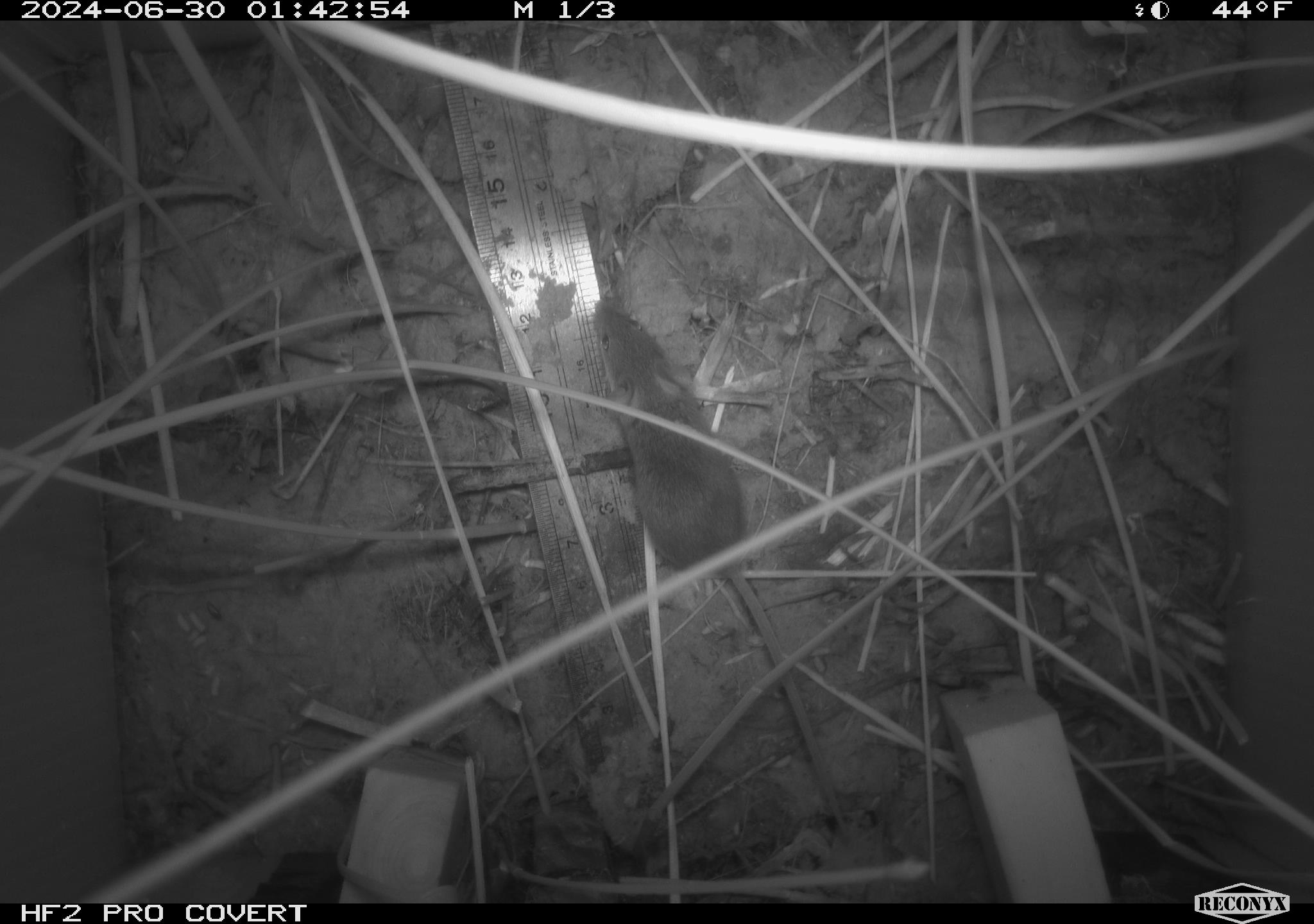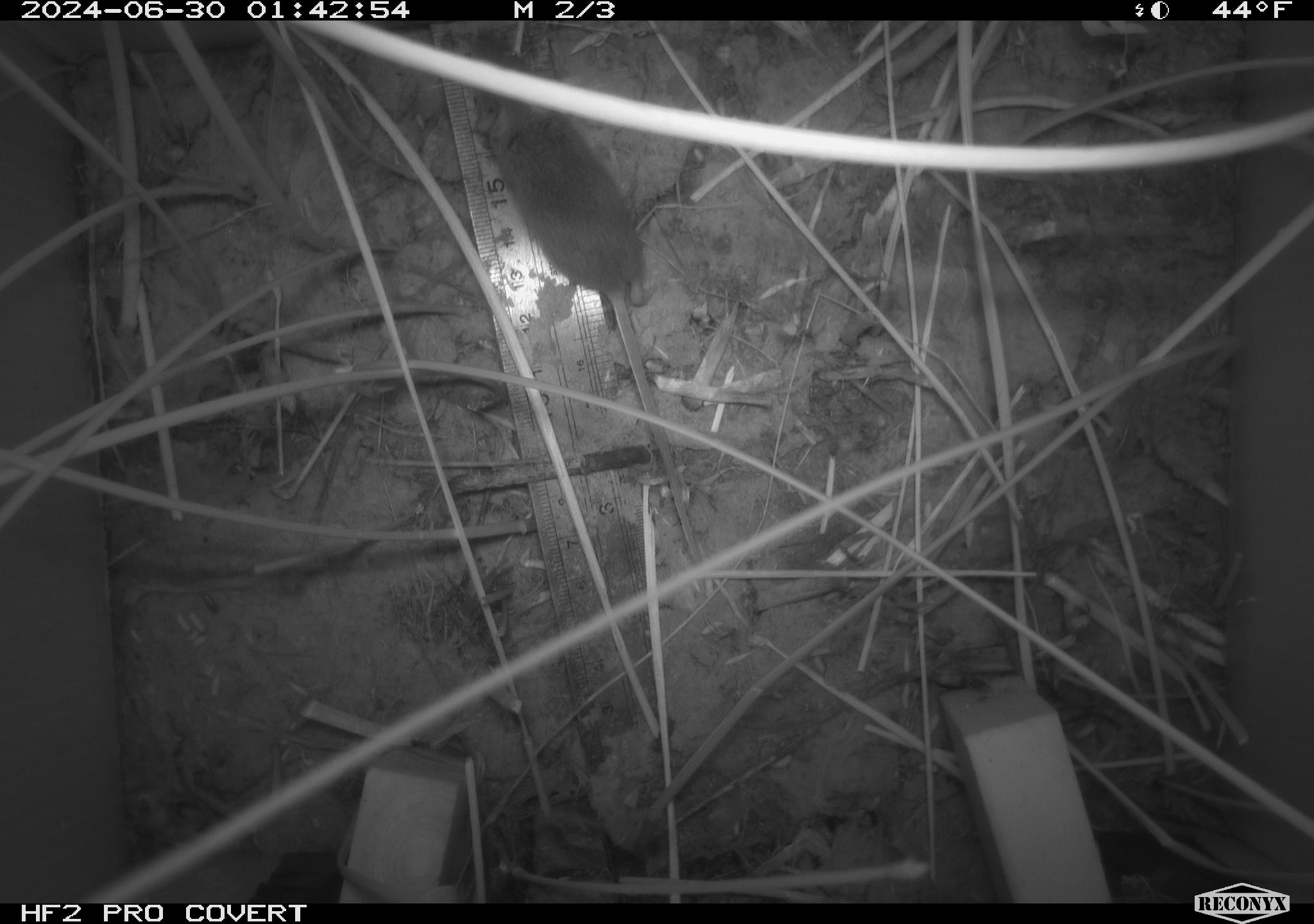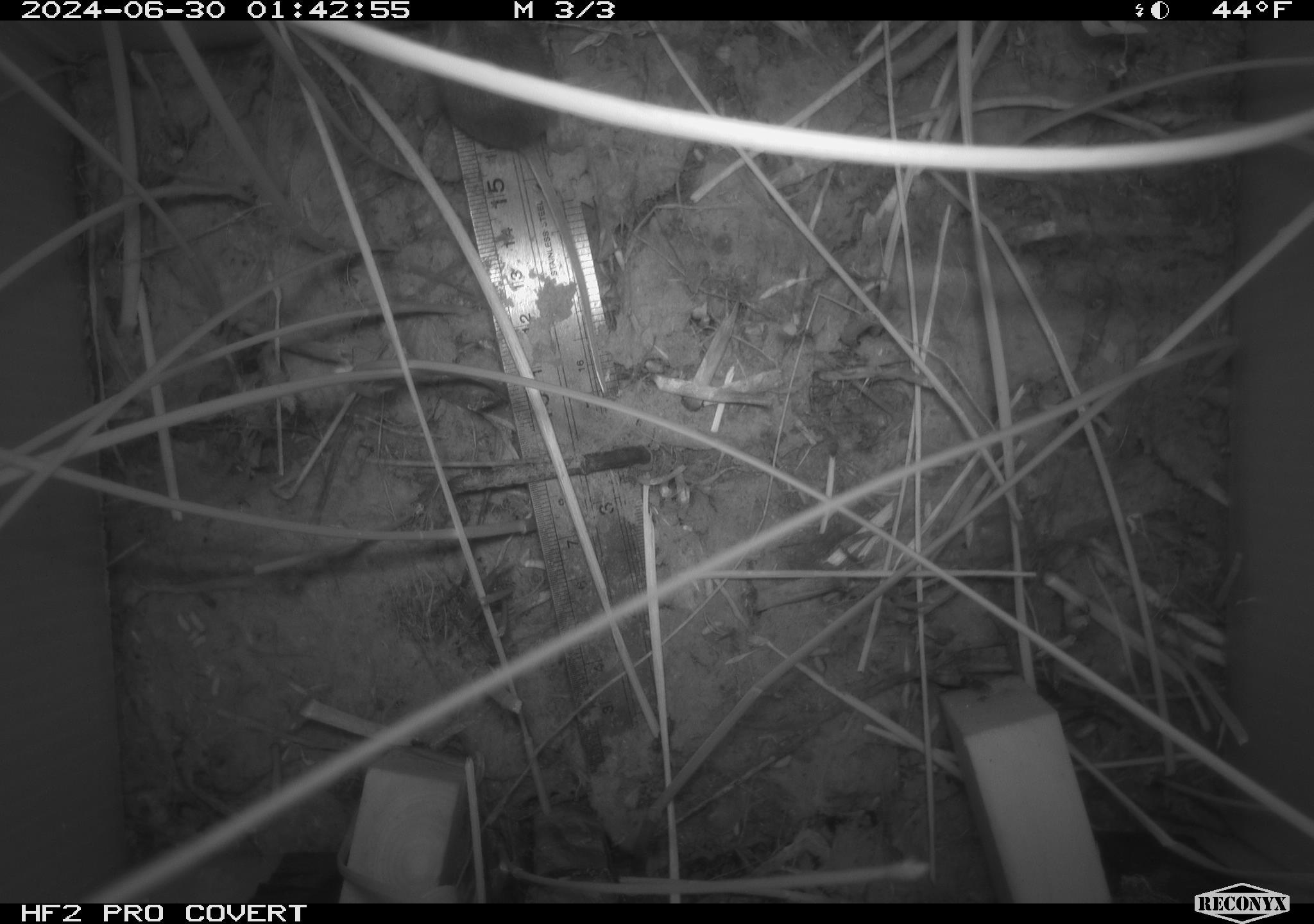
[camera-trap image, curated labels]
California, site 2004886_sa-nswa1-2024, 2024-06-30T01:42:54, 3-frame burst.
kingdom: Animalia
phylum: Chordata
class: Mammalia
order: Rodentia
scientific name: Rodentia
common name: rodent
Rodent (Rodentia).